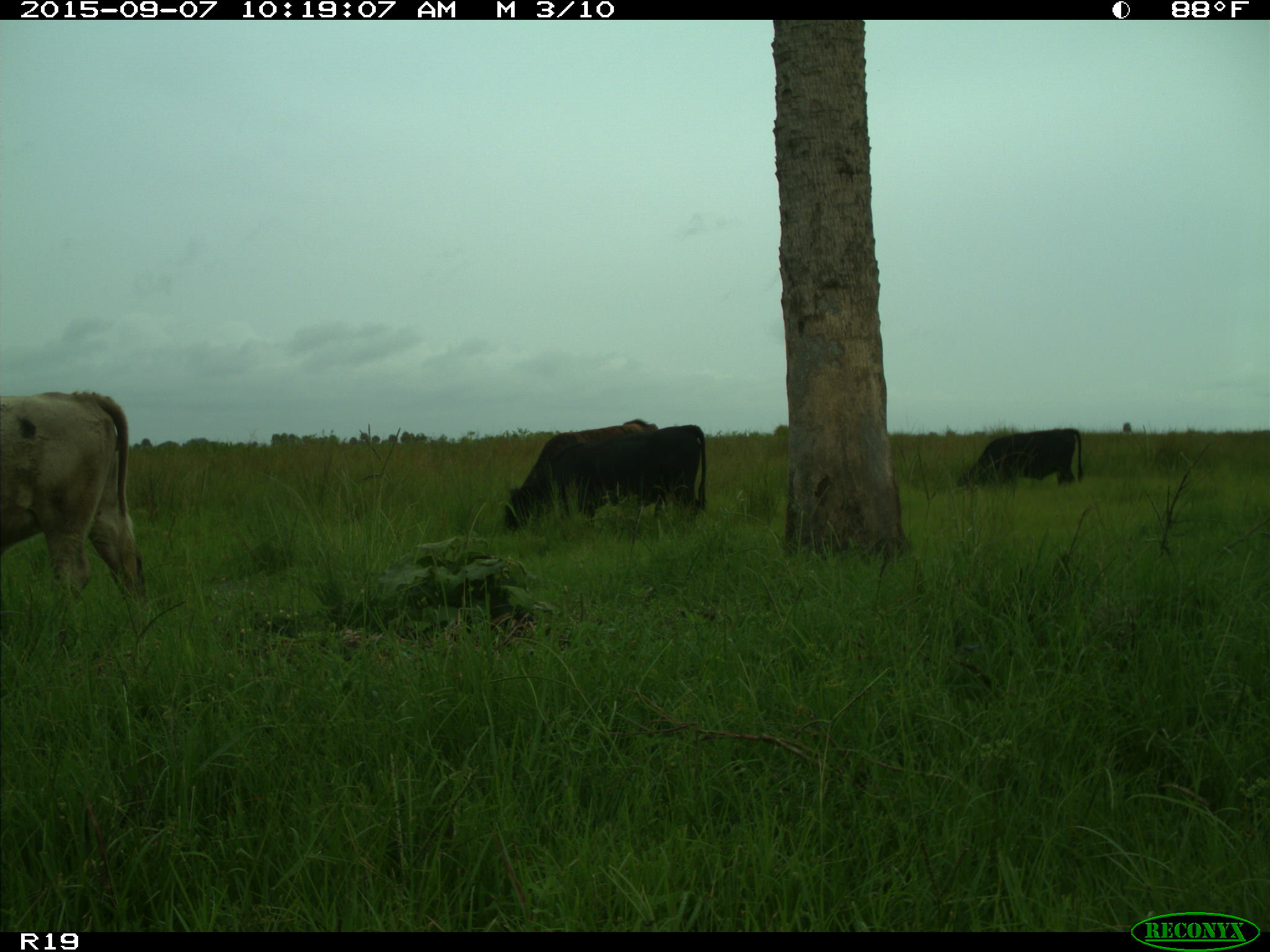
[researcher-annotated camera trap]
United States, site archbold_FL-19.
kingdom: Animalia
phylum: Chordata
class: Mammalia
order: Artiodactyla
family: Bovidae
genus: Bos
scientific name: Bos taurus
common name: domestic cow